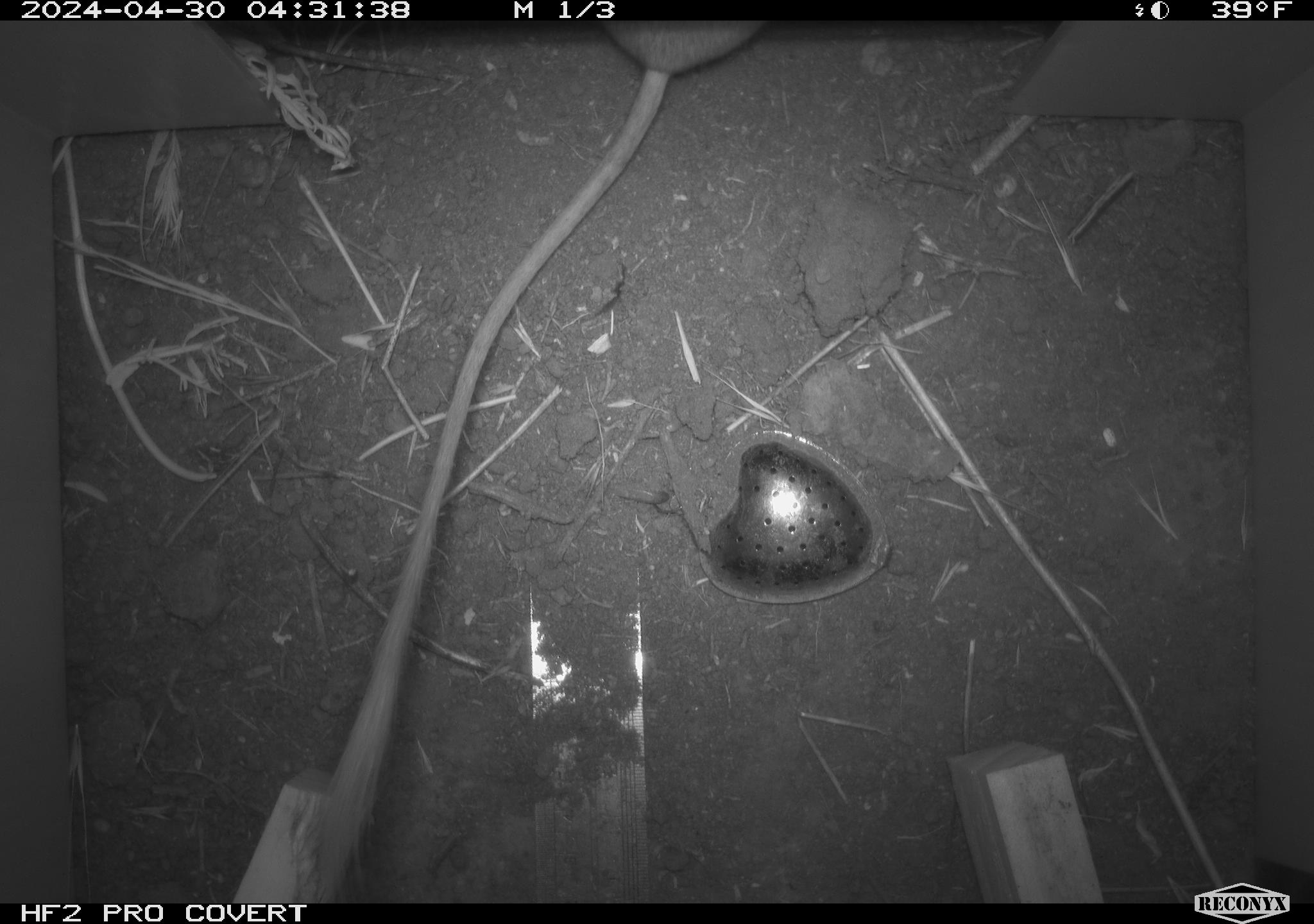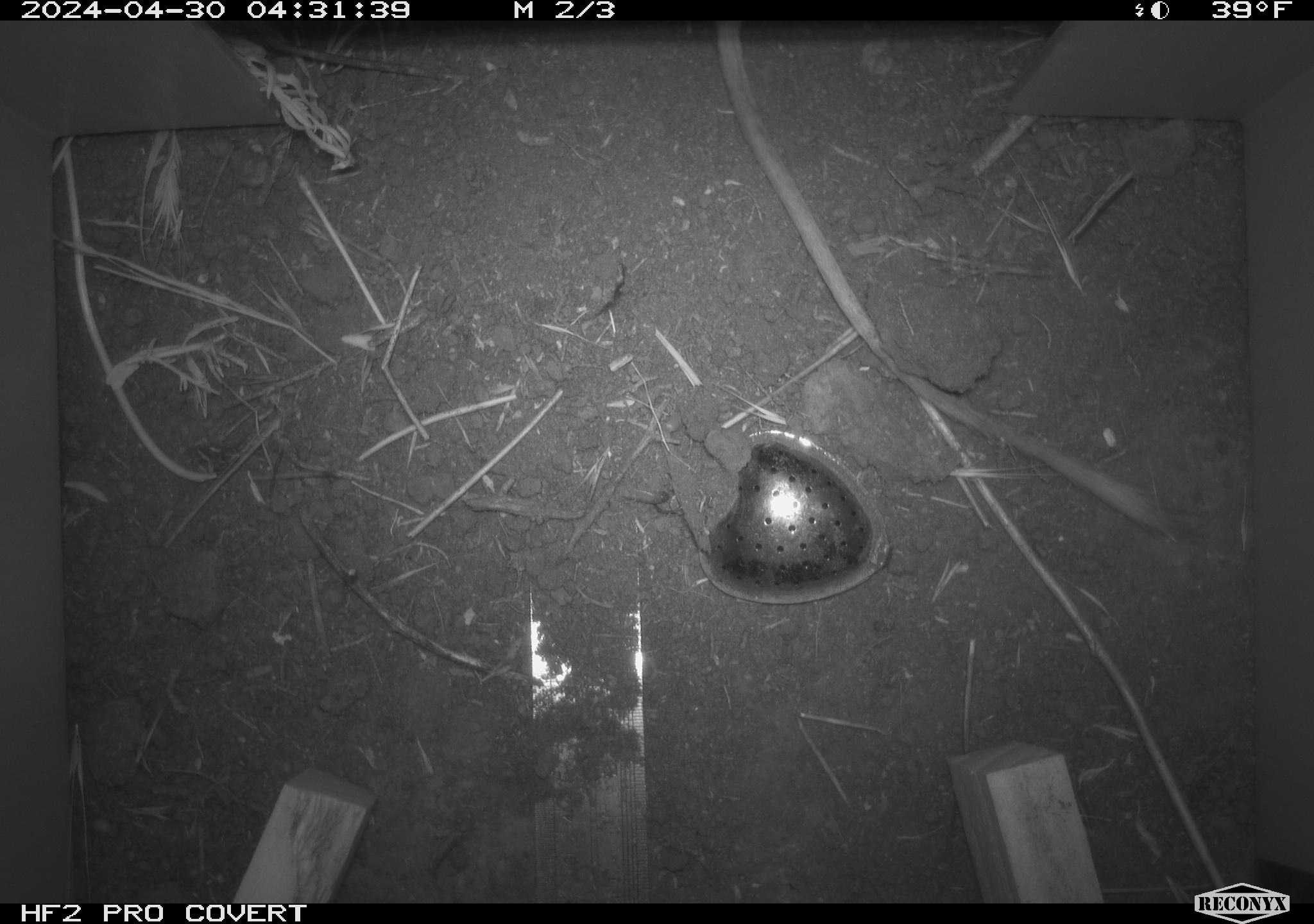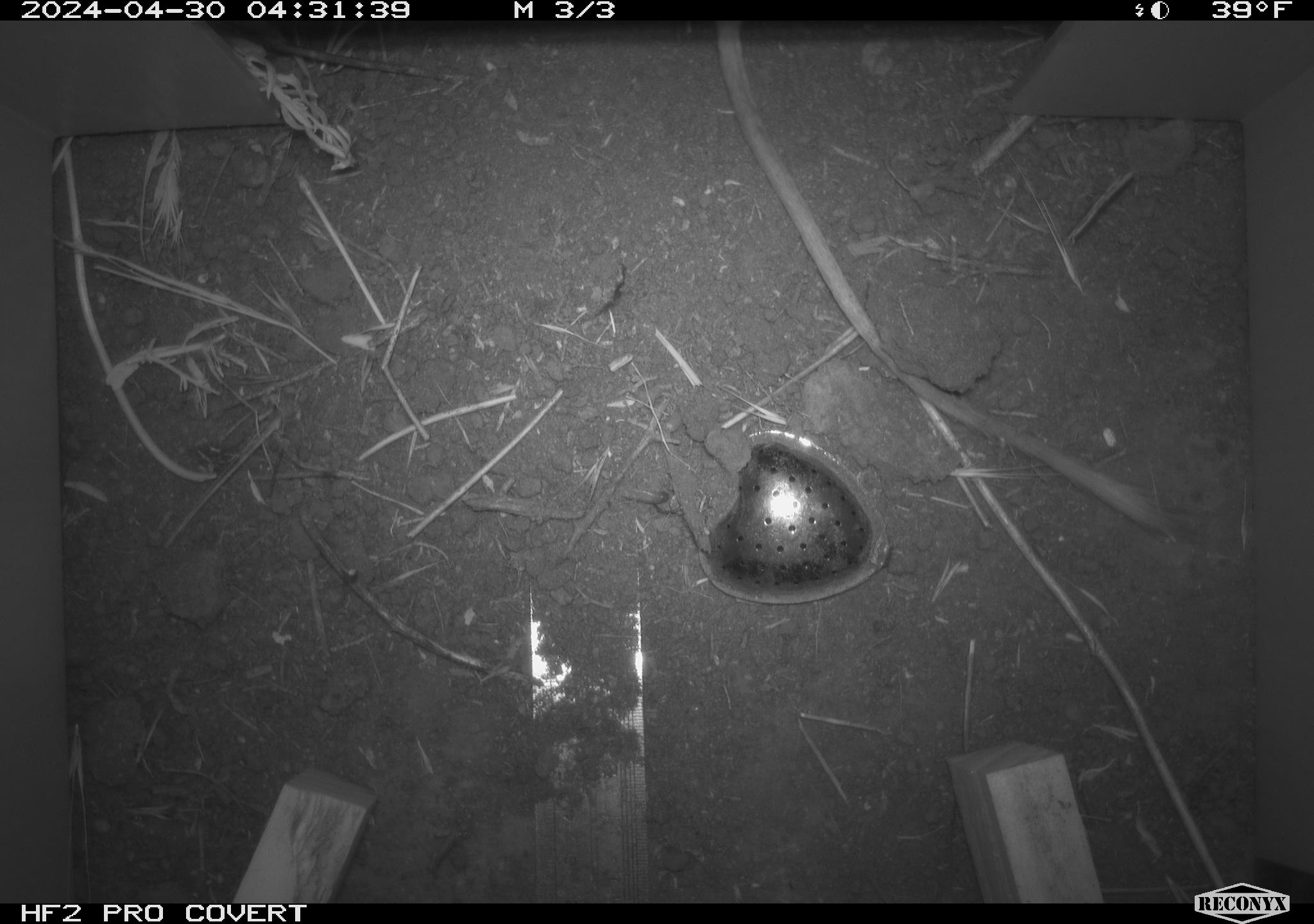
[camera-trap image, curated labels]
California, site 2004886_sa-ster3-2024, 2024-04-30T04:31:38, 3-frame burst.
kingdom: Animalia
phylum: Chordata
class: Mammalia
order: Rodentia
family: Heteromyidae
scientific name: Heteromyidae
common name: kangaroo rats and pocket mice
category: heteromyidae family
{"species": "heteromyidae family (kangaroo rats and pocket mice) (Heteromyidae)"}